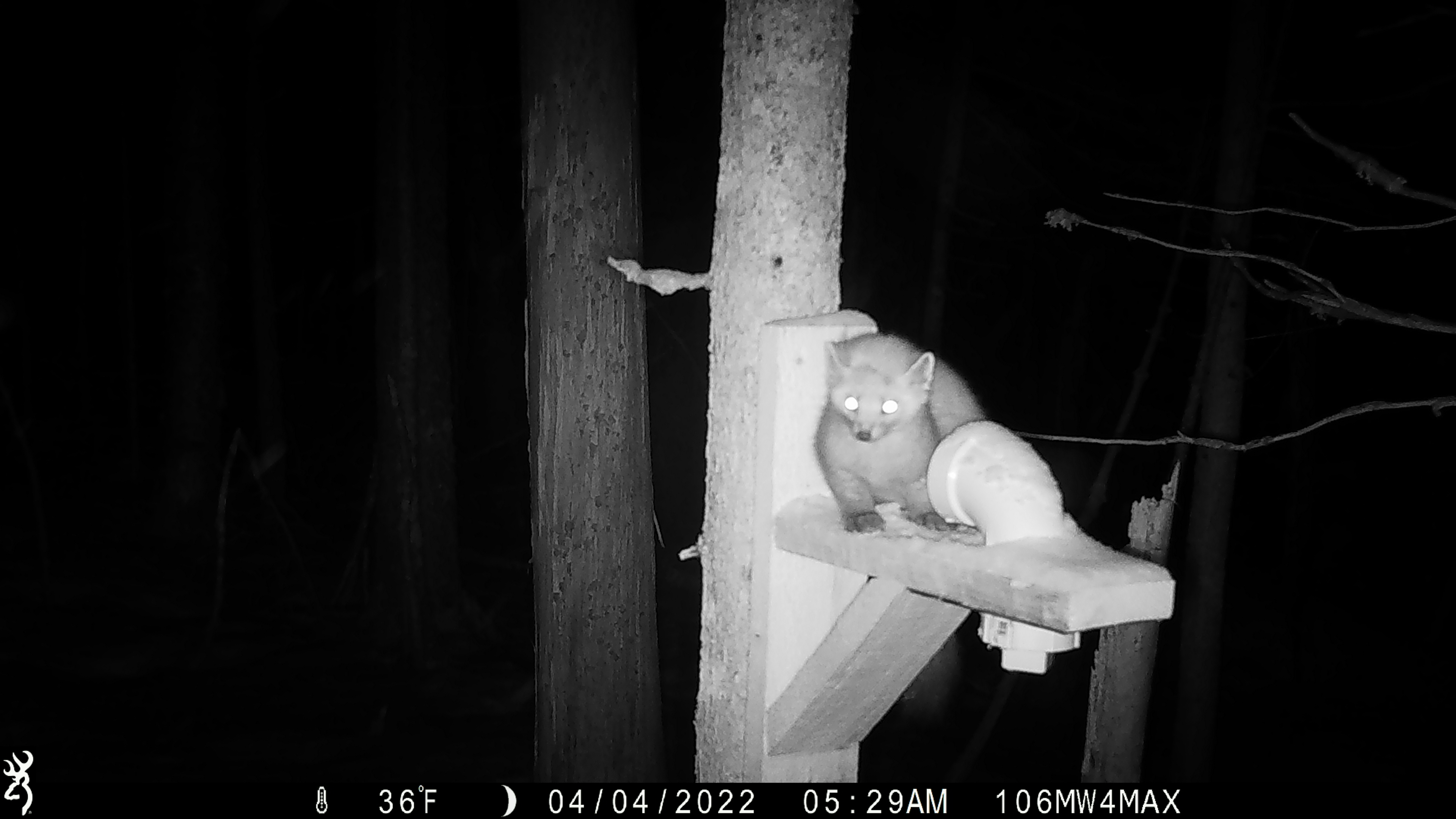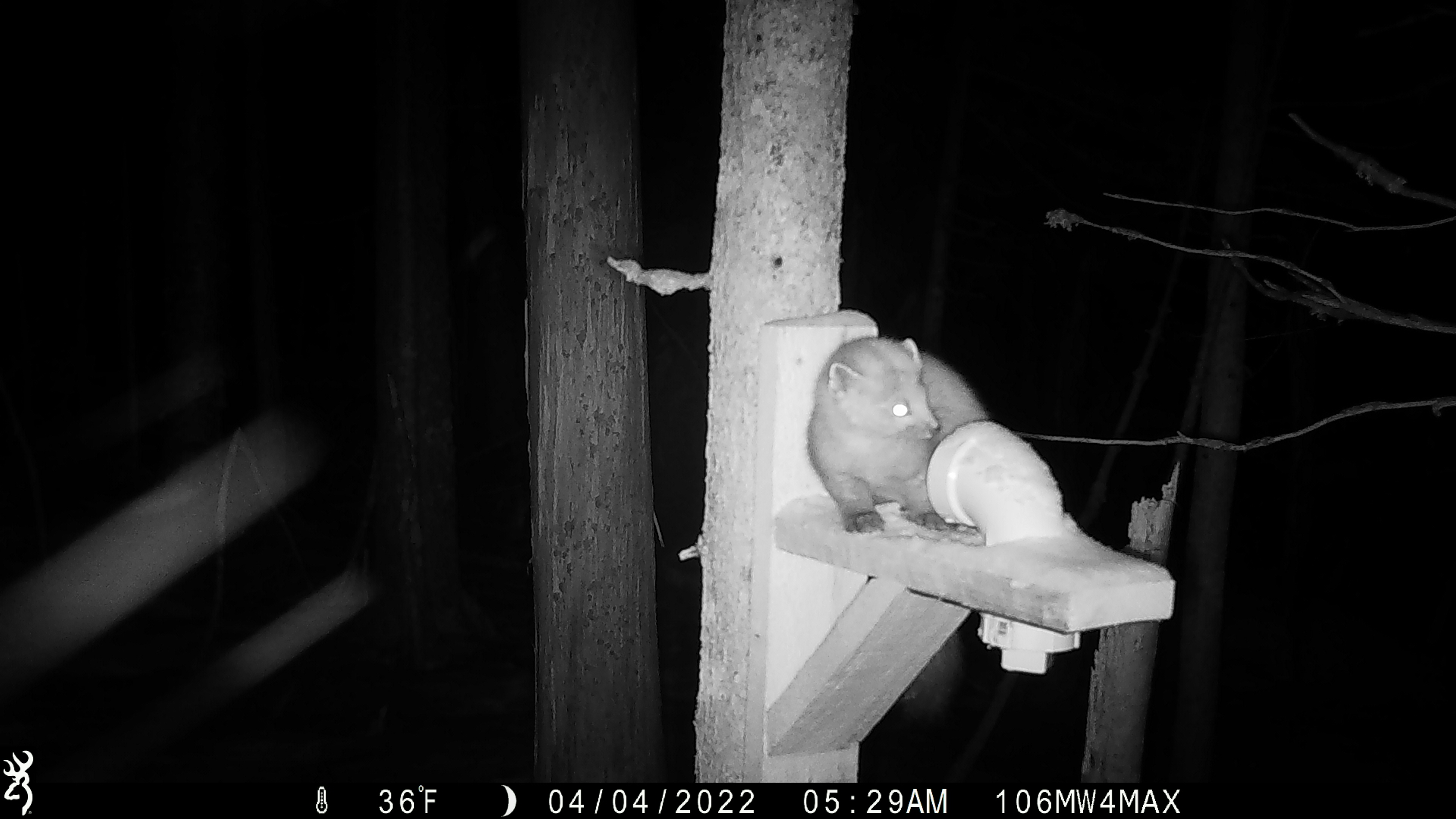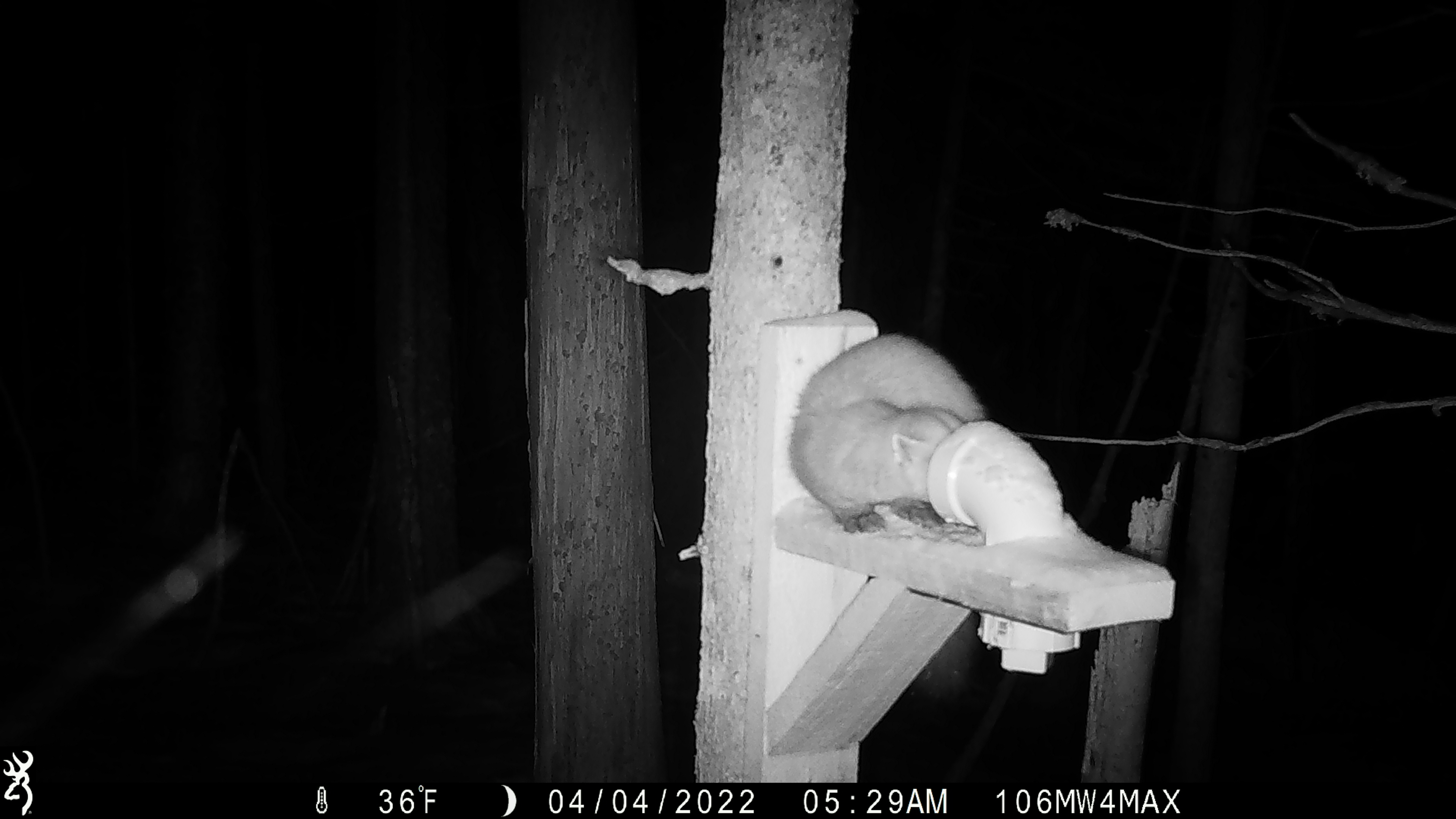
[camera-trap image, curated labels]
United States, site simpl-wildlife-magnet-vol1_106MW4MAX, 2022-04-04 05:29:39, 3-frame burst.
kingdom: Animalia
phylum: Chordata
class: Mammalia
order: Carnivora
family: Mustelidae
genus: Martes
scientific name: Martes americana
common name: american marten